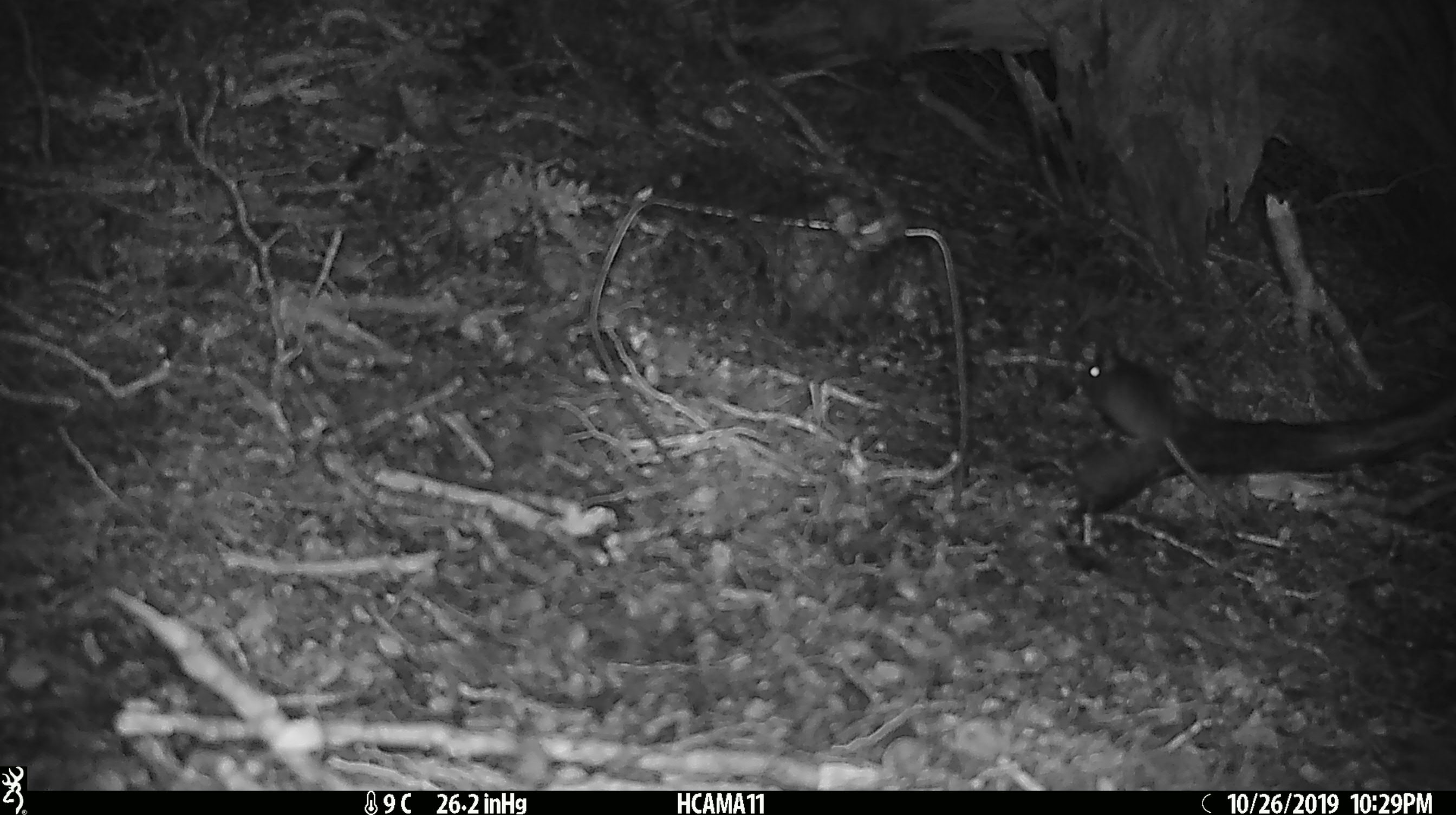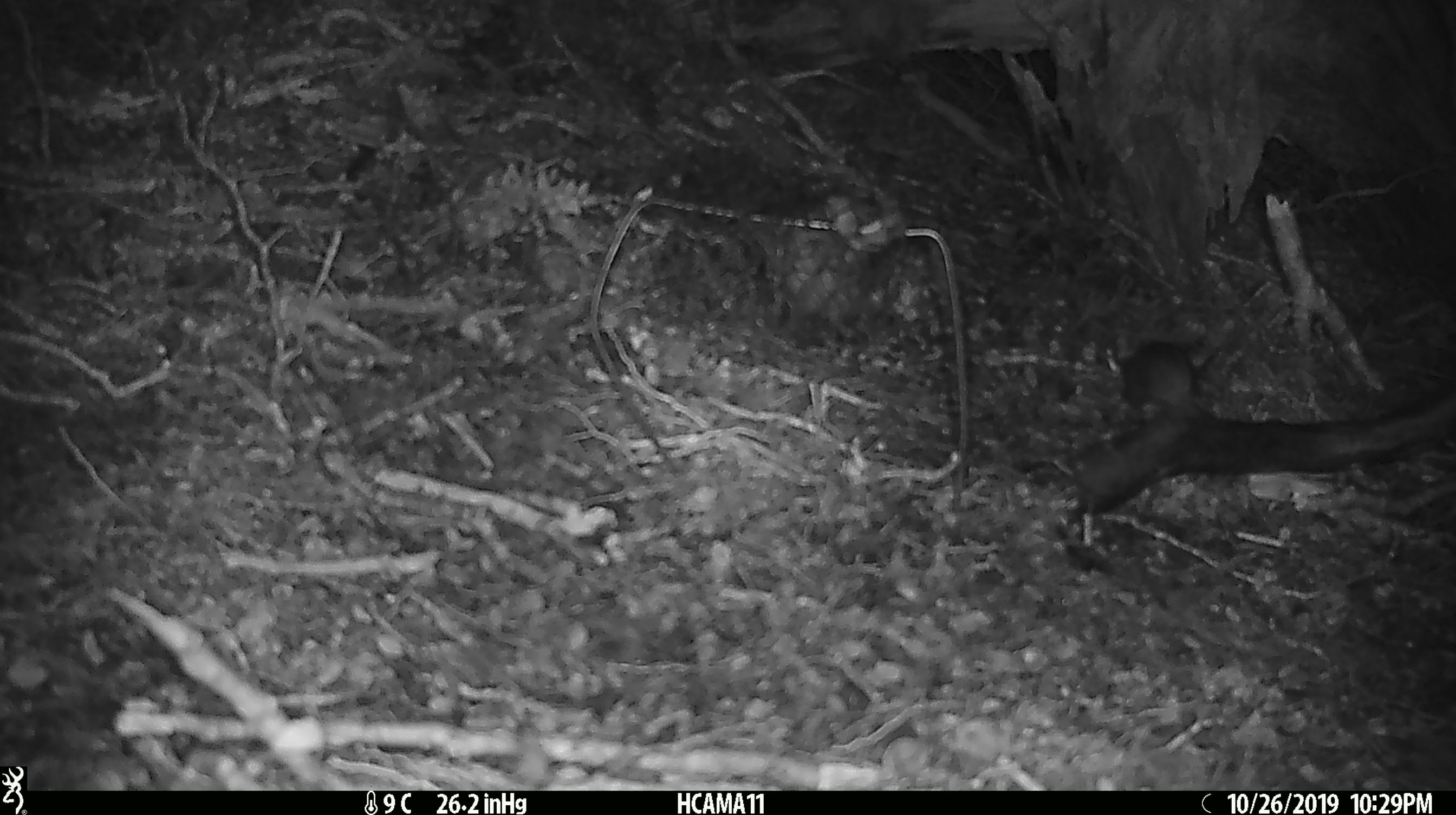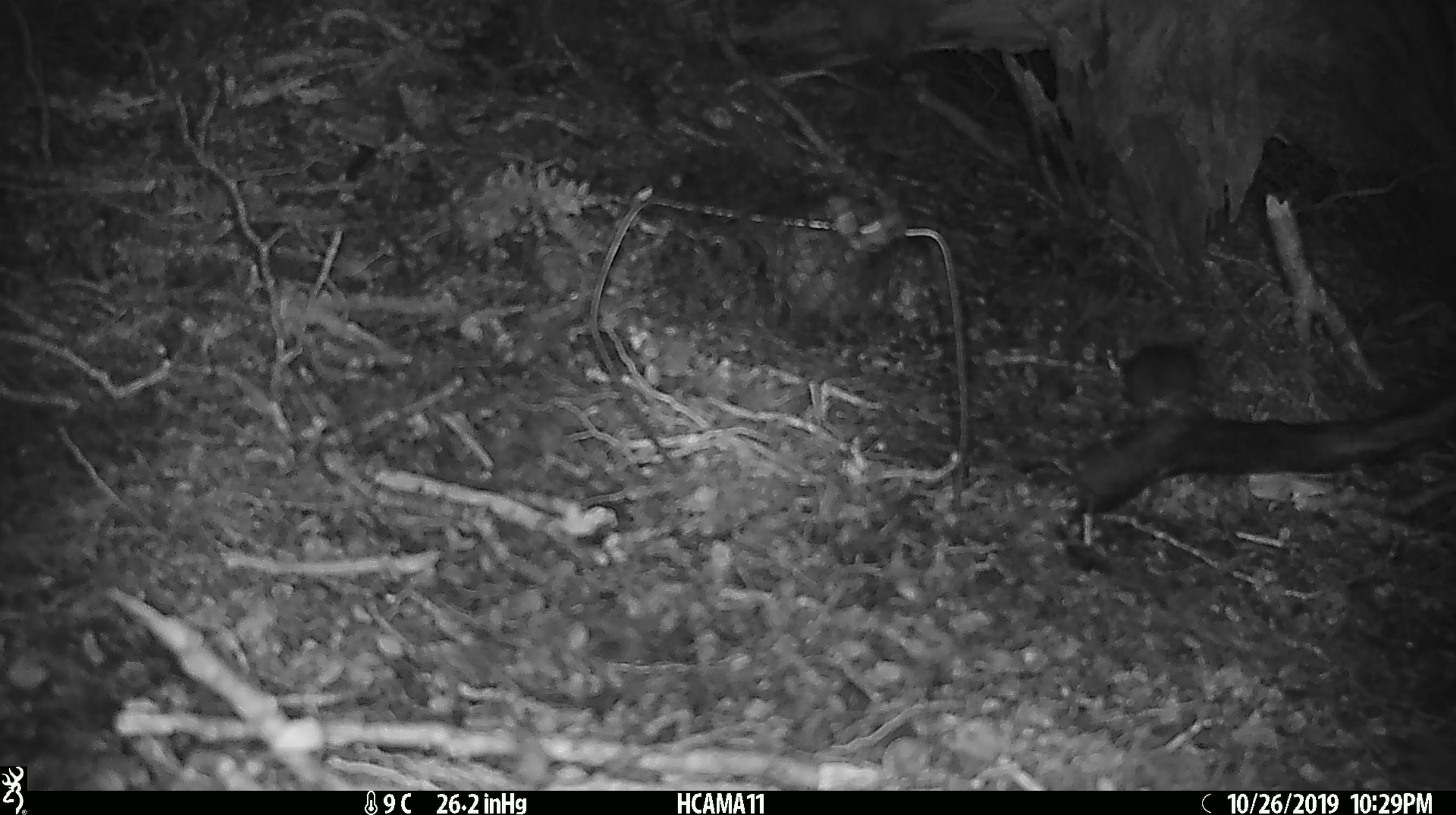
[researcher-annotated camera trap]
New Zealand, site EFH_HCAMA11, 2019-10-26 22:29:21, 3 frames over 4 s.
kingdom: Animalia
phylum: Chordata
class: Mammalia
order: Rodentia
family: Muridae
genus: Mus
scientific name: Mus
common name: mouse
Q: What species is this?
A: Mouse (Mus).